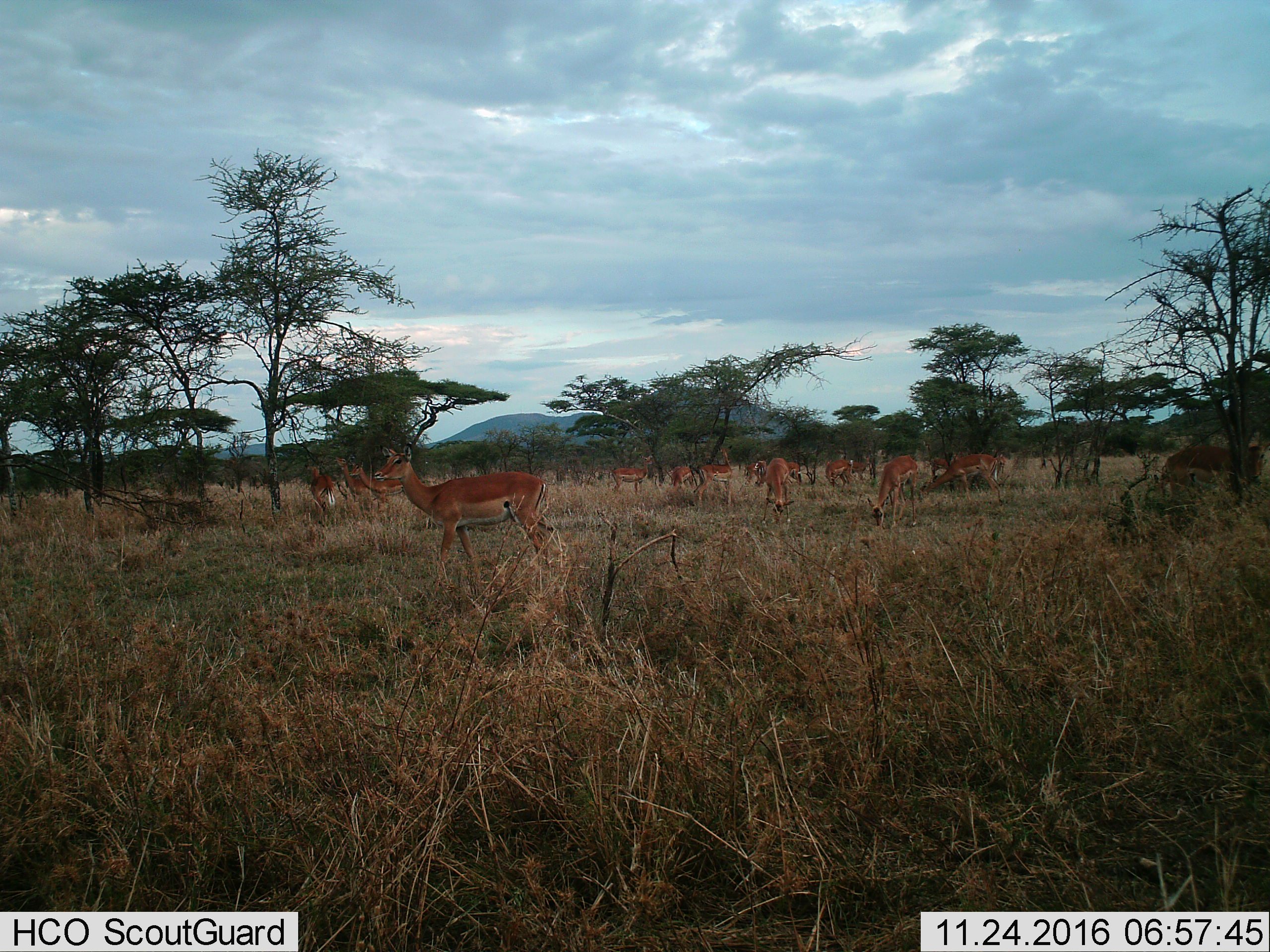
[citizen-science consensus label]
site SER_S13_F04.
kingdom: Animalia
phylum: Chordata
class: Mammalia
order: Artiodactyla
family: Bovidae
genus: Aepyceros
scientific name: Aepyceros melampus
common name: impala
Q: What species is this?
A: Impala (Aepyceros melampus).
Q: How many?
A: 11-50.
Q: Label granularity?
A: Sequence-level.